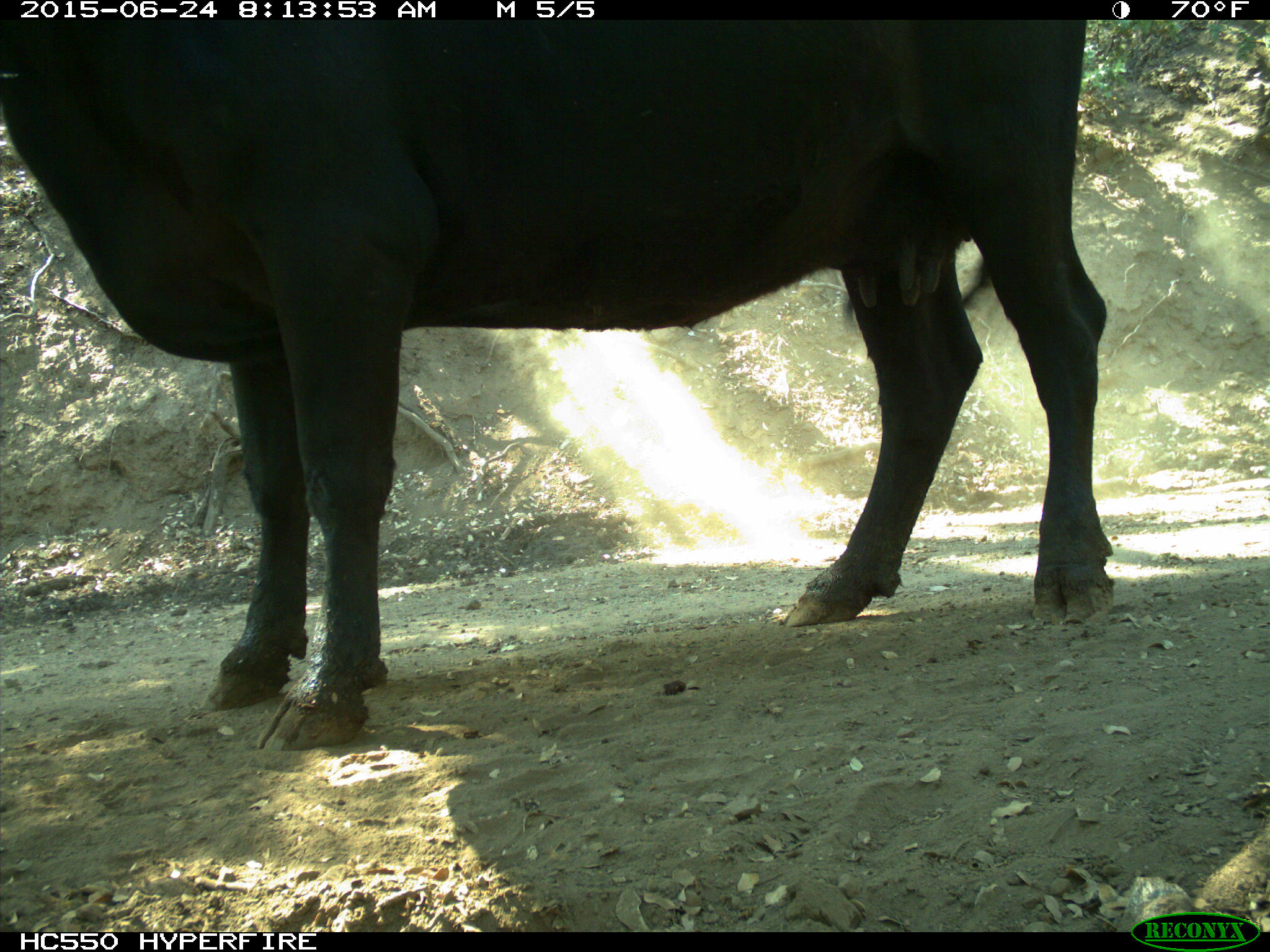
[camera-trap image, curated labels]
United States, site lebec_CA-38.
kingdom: Animalia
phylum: Chordata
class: Mammalia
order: Artiodactyla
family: Bovidae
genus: Bos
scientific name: Bos taurus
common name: domestic cow